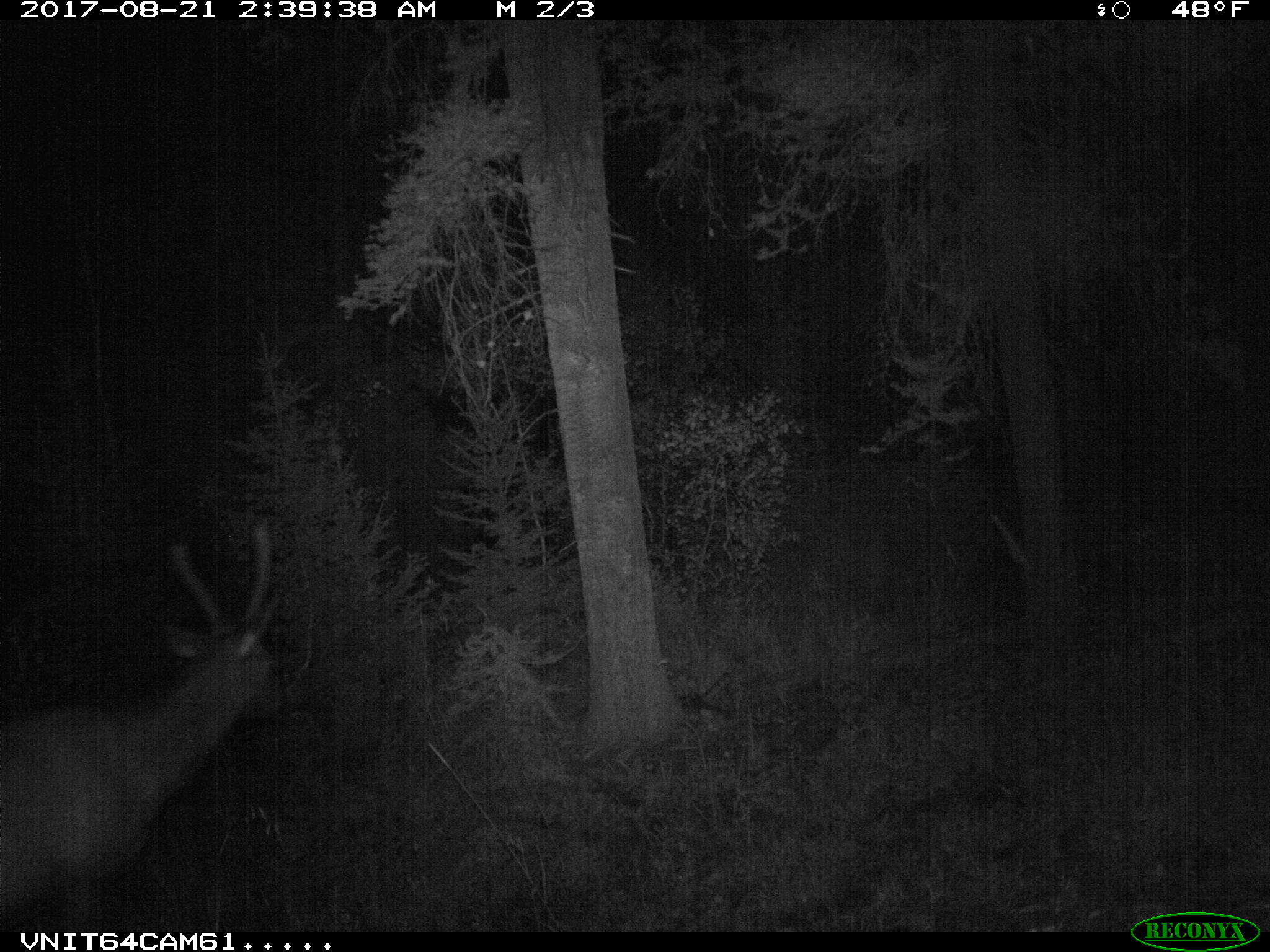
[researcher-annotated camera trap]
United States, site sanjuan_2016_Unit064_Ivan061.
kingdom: Animalia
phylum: Chordata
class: Mammalia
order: Artiodactyla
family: Cervidae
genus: Cervus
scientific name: Cervus elaphus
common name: red deer